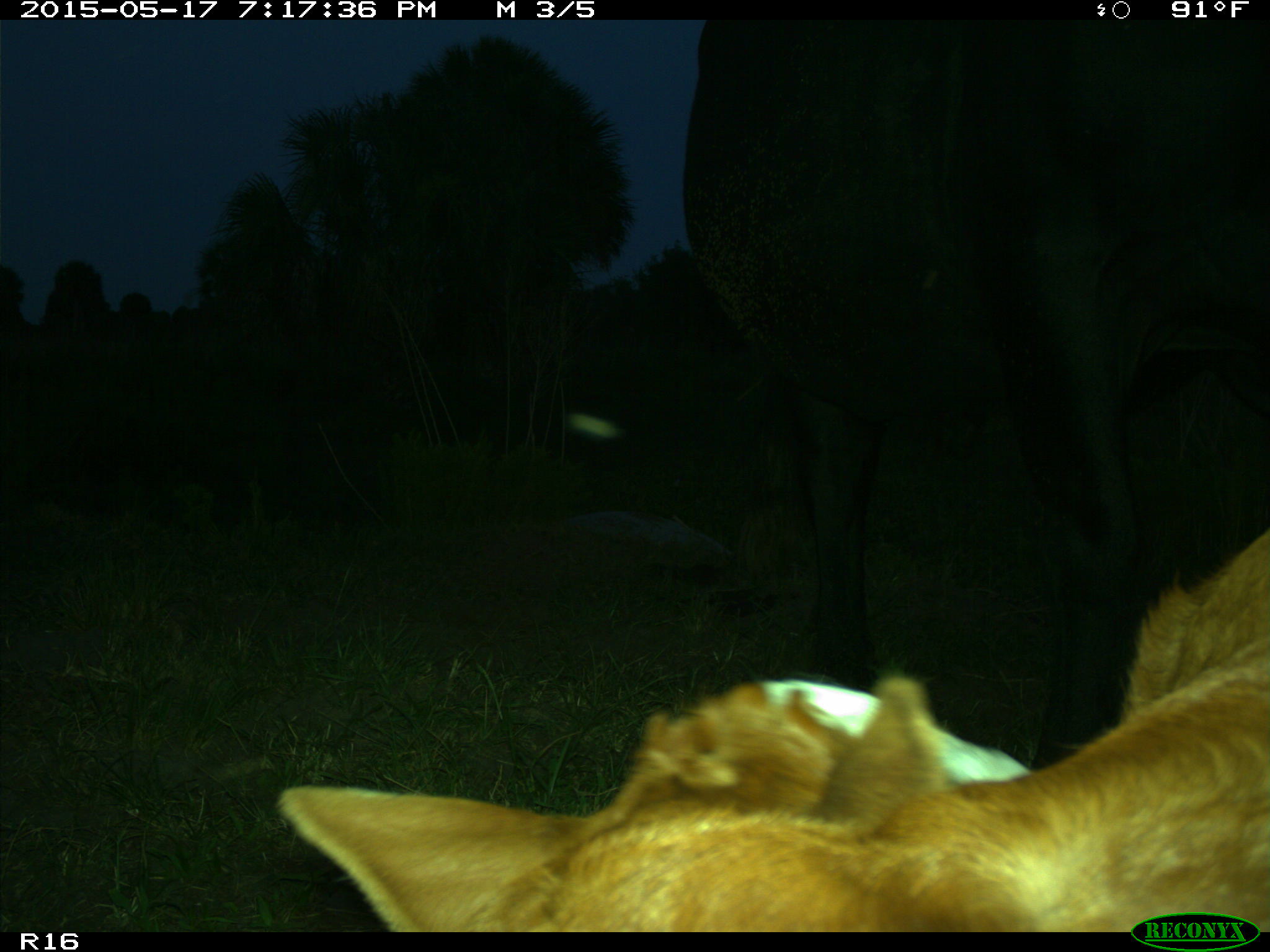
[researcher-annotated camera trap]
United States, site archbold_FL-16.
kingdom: Animalia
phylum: Chordata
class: Mammalia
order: Artiodactyla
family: Bovidae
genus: Bos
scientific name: Bos taurus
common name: domestic cow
Bos taurus (domestic cow).